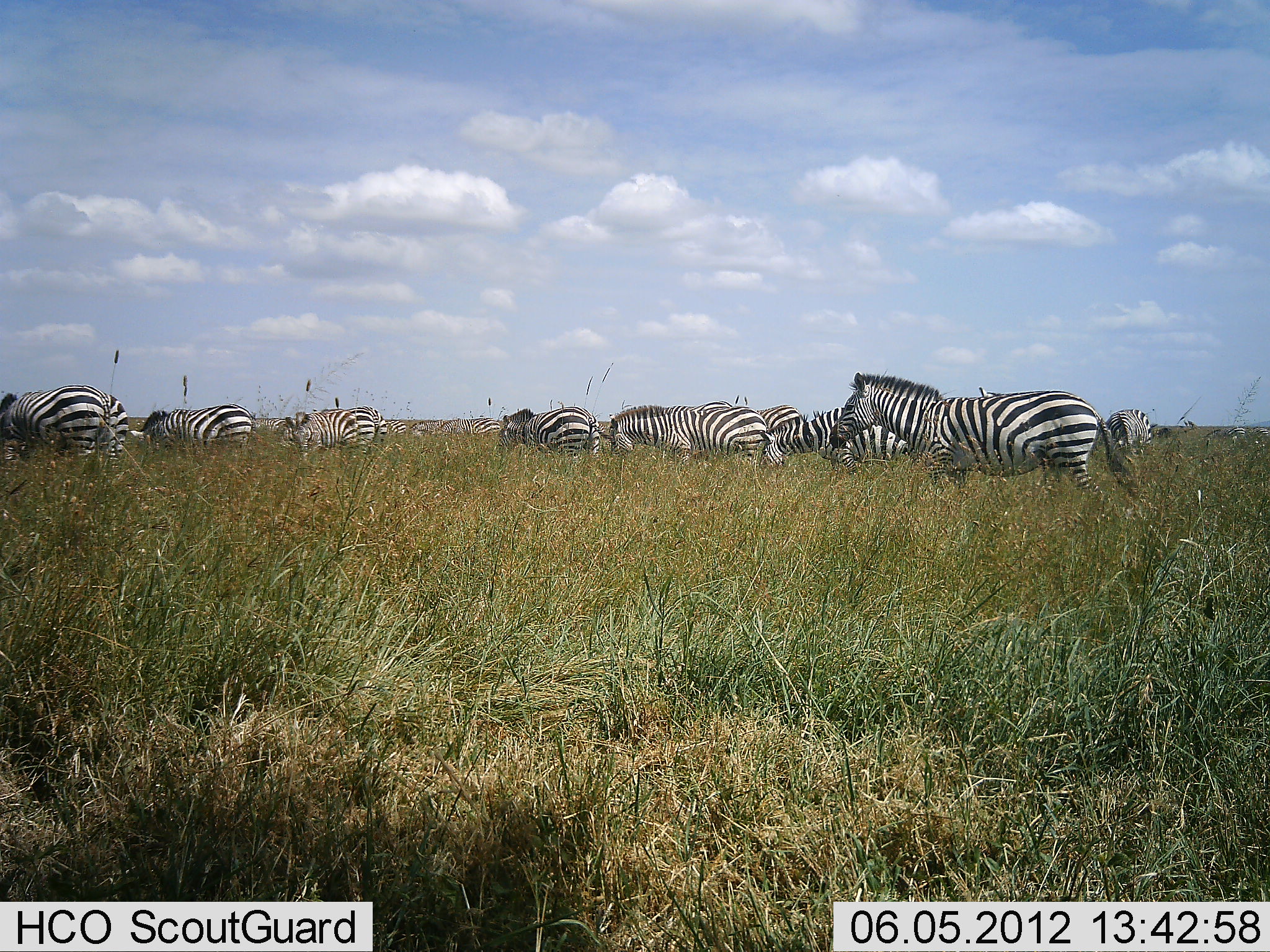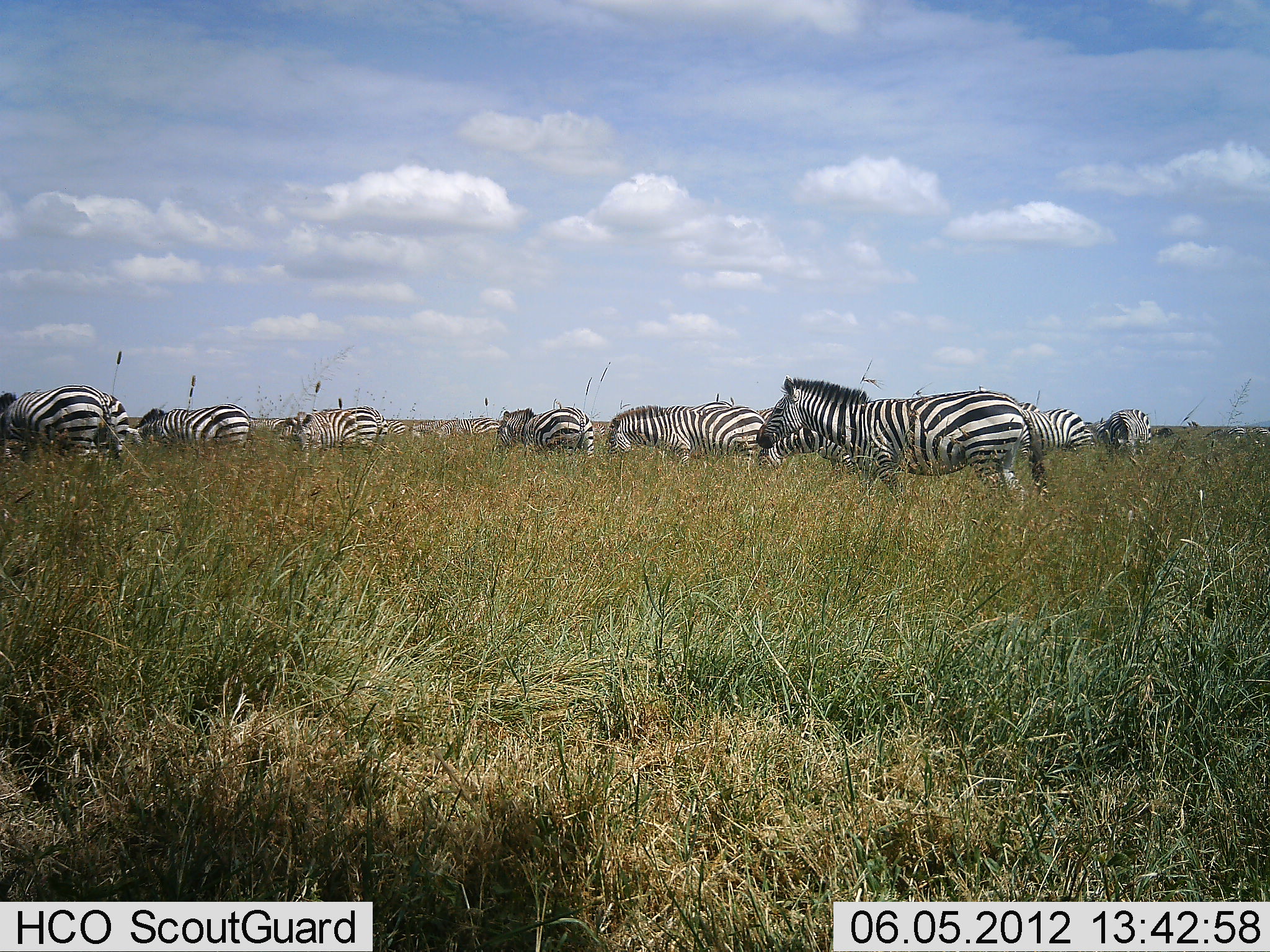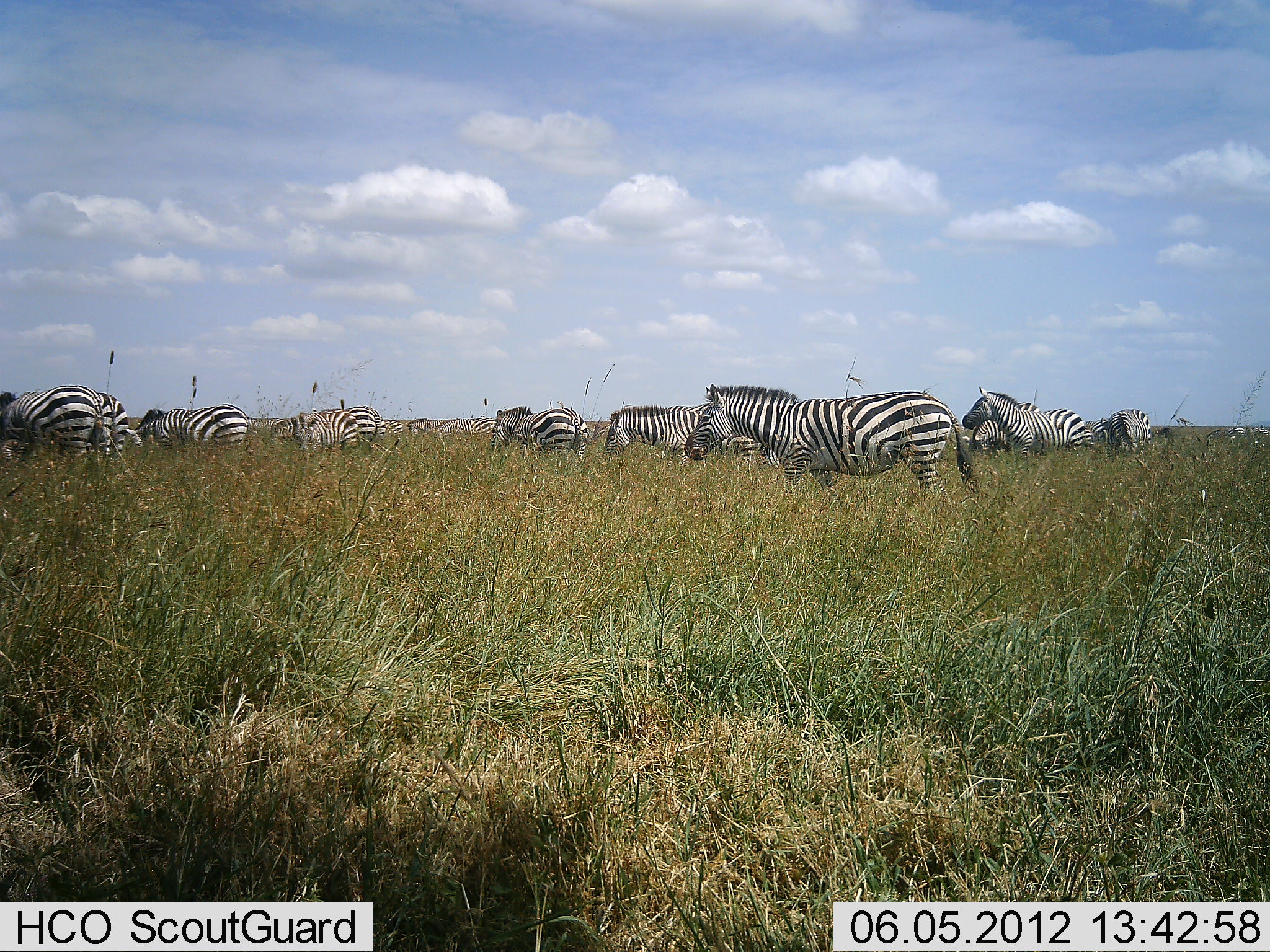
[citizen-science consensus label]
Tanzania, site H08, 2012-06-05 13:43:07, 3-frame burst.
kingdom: Animalia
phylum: Chordata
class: Mammalia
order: Perissodactyla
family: Equidae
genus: Equus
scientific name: Equus quagga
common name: plains zebra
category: zebra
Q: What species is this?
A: Zebra (plains zebra) (Equus quagga).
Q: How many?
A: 11-50.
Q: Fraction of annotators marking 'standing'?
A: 60%.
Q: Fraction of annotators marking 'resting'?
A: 10%.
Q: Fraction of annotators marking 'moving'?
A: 70%.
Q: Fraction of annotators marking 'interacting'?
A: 0%.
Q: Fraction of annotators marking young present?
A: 0%.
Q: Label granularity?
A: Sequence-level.